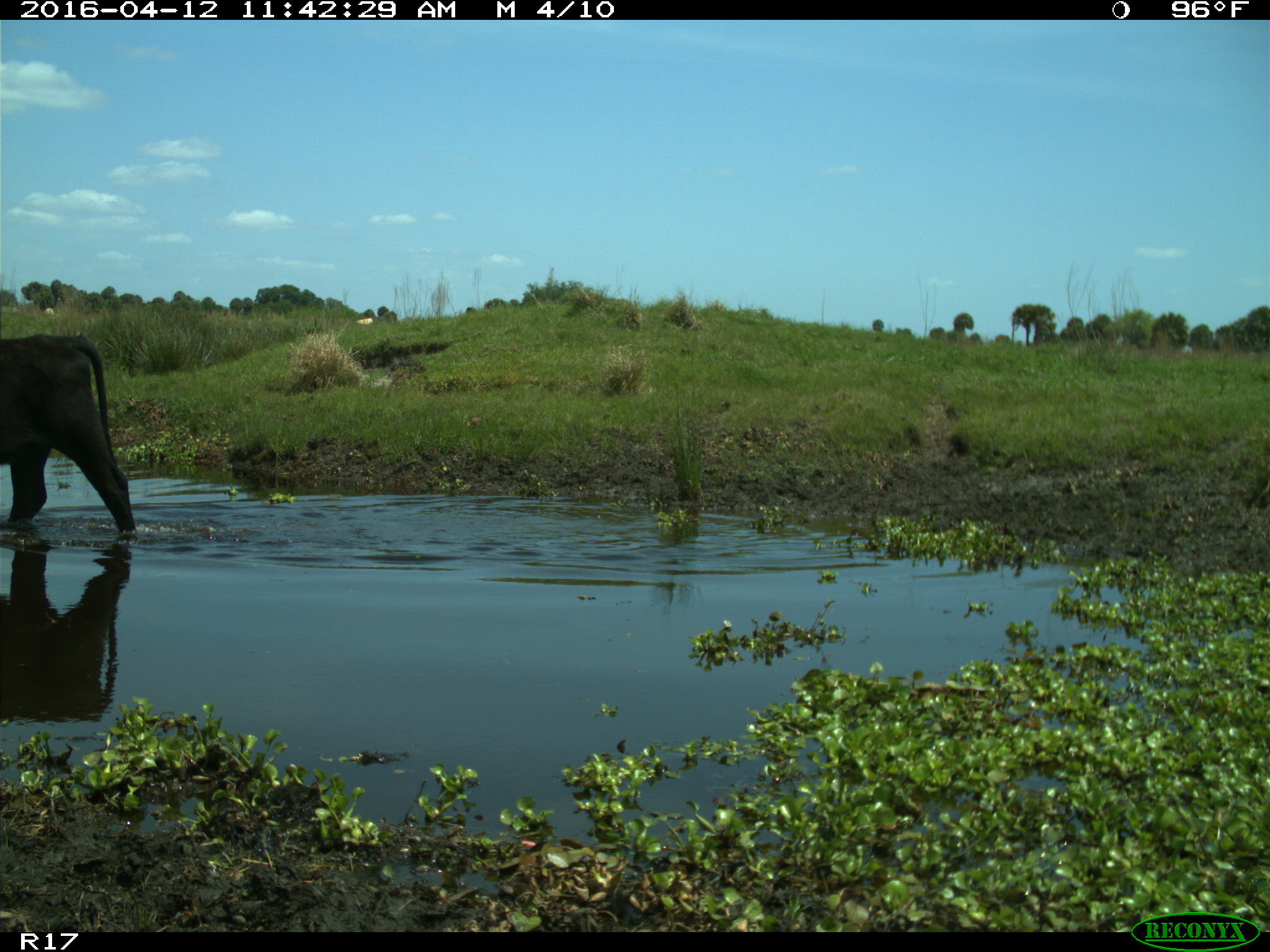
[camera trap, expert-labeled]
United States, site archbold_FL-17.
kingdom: Animalia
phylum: Chordata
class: Mammalia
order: Artiodactyla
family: Bovidae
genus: Bos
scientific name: Bos taurus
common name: domestic cow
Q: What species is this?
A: Bos taurus (domestic cow).